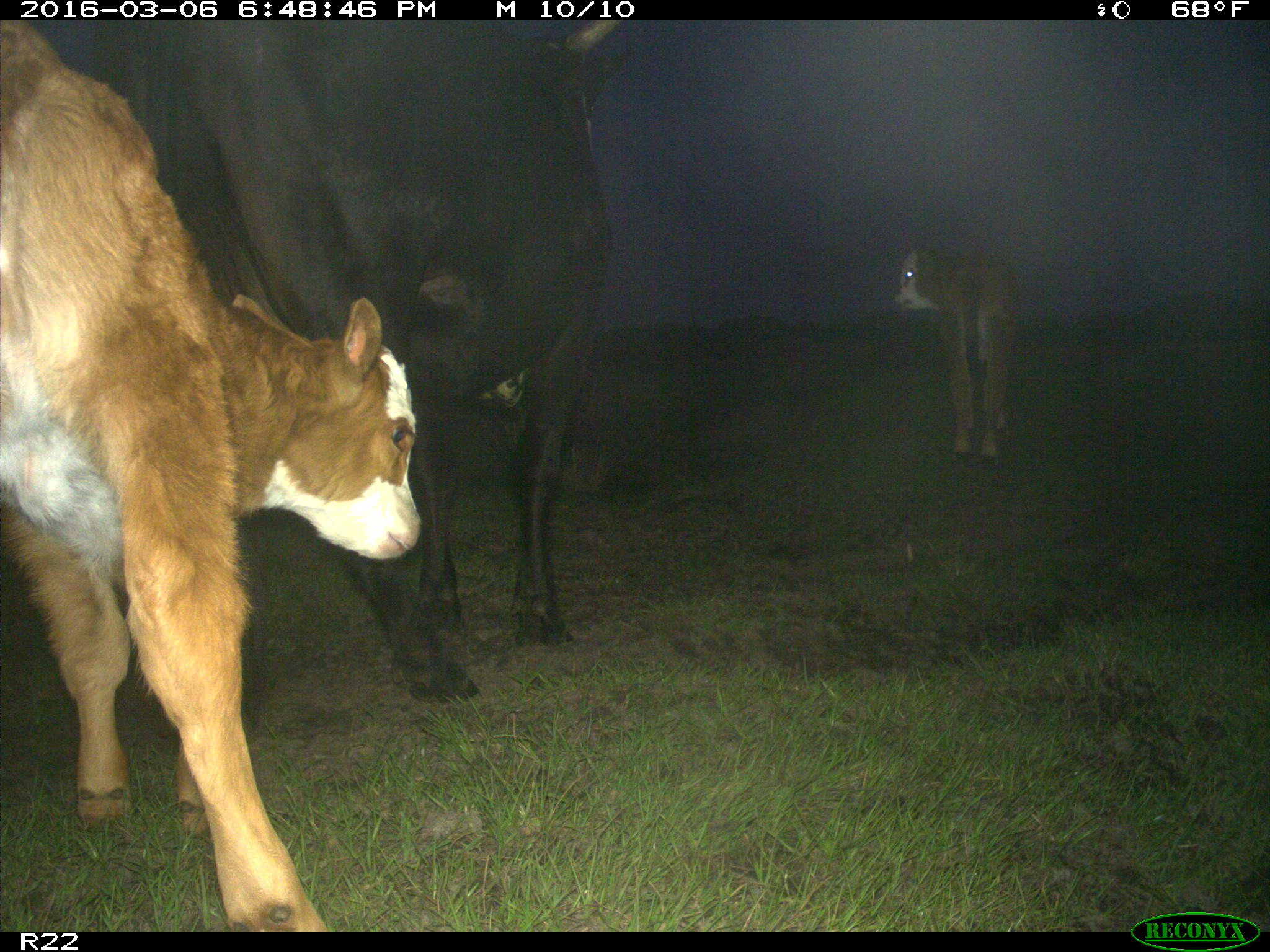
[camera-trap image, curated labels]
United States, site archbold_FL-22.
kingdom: Animalia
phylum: Chordata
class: Mammalia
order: Artiodactyla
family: Bovidae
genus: Bos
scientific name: Bos taurus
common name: domestic cow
Bos taurus (domestic cow).